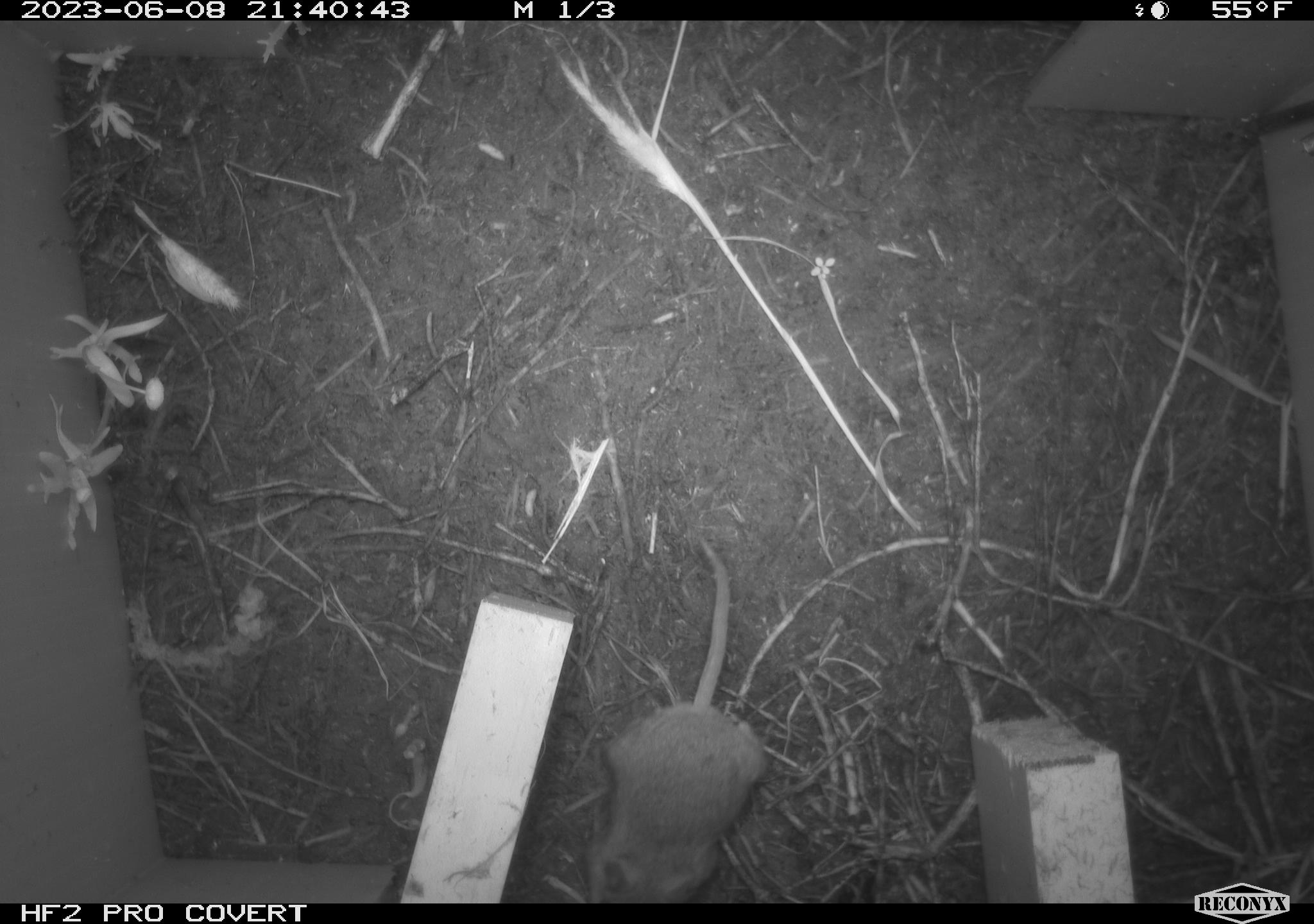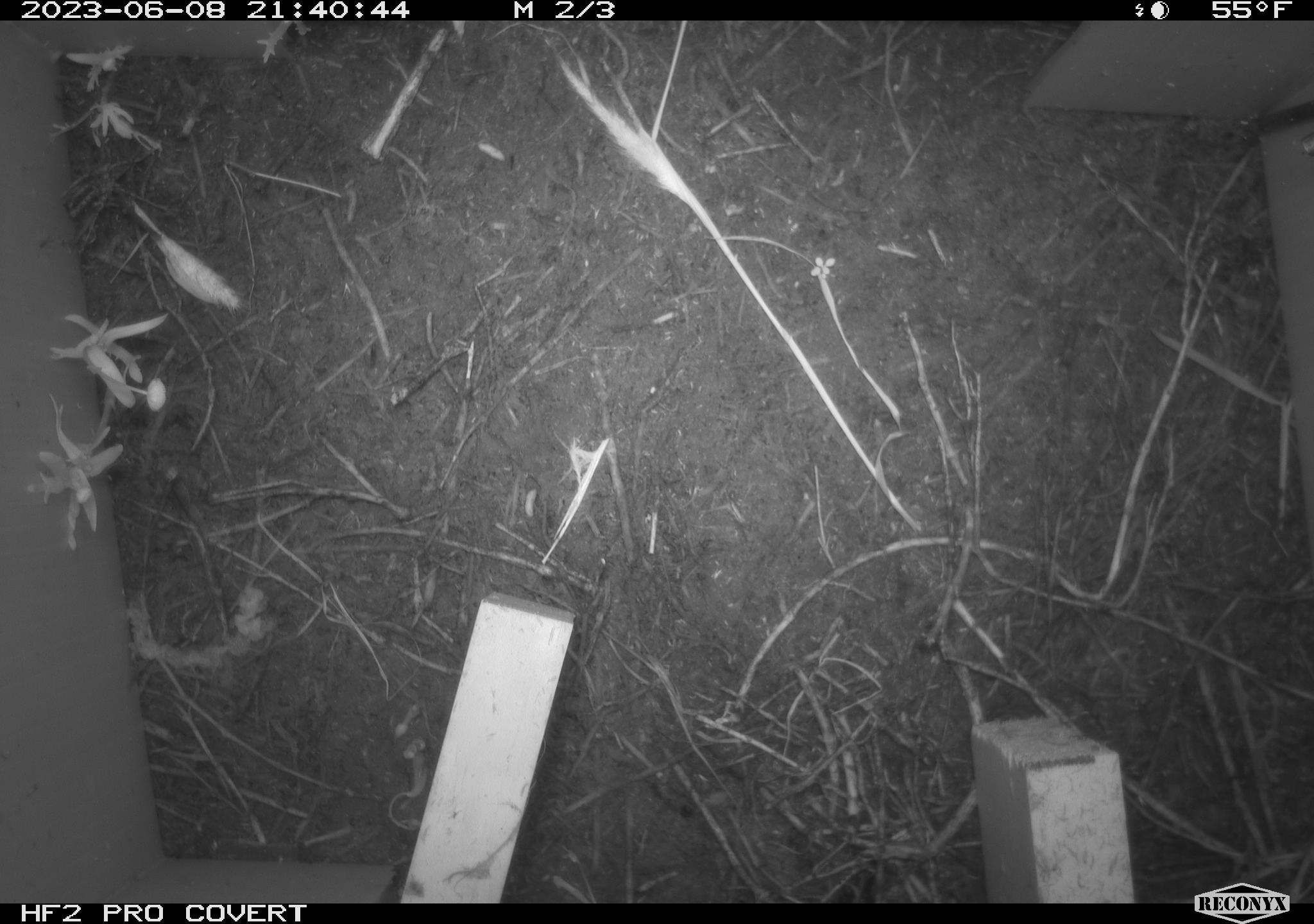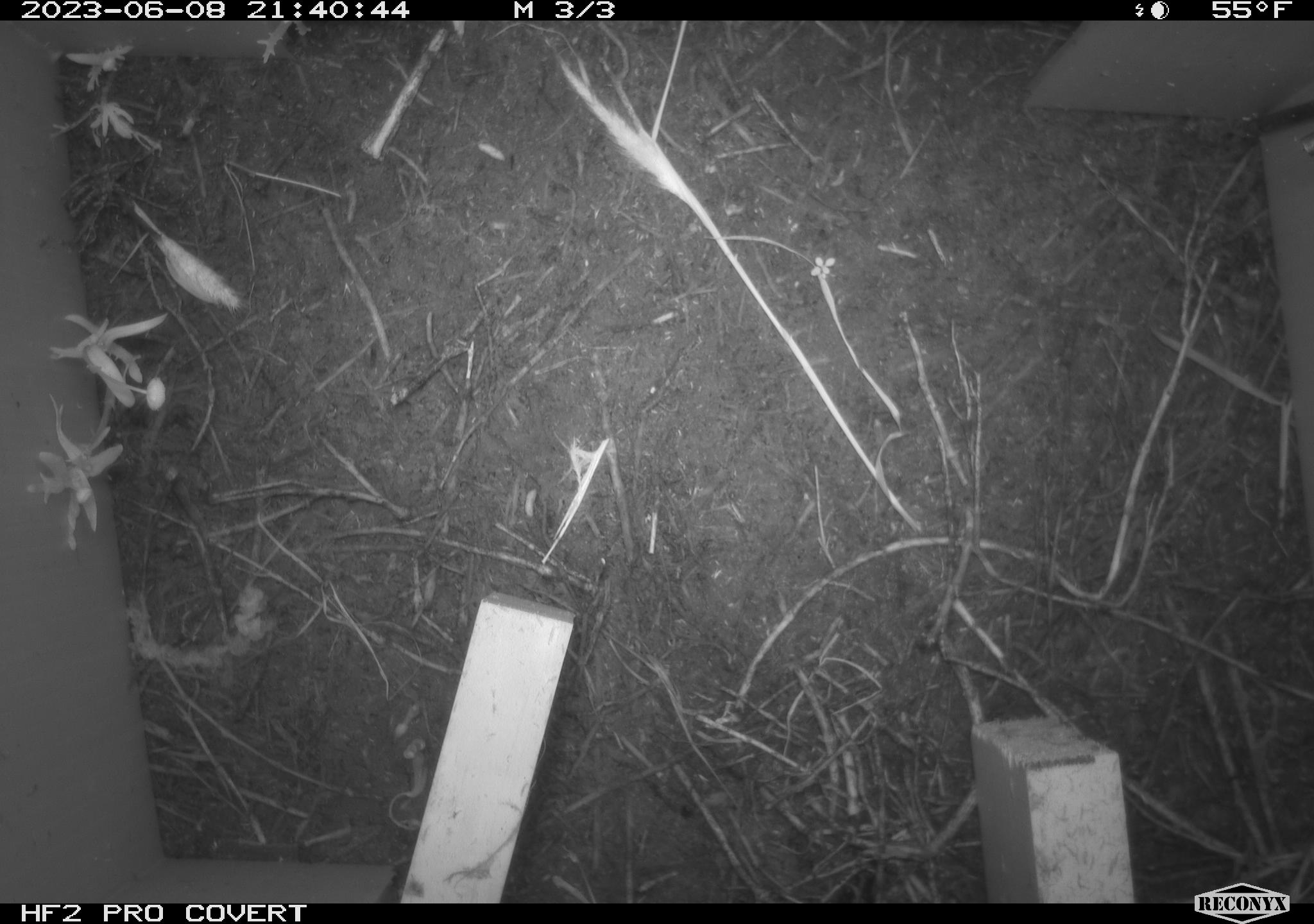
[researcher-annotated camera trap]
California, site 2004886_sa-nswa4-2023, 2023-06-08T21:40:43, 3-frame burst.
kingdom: Animalia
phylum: Chordata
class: Mammalia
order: Rodentia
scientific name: Rodentia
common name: mouse species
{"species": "mouse species (Rodentia)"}